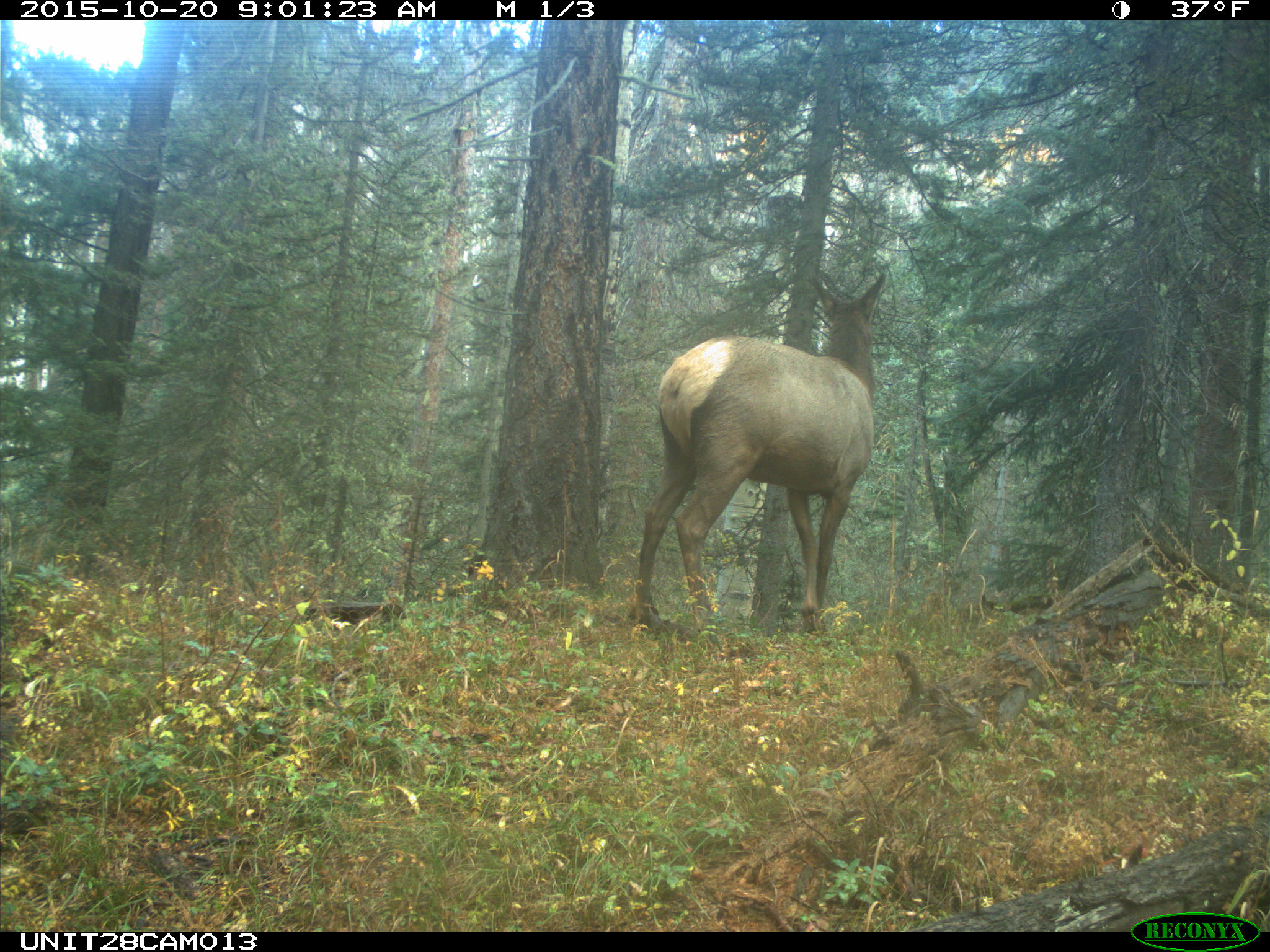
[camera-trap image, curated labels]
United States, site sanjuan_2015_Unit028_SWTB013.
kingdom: Animalia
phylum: Chordata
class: Mammalia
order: Artiodactyla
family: Cervidae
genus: Cervus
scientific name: Cervus elaphus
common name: red deer